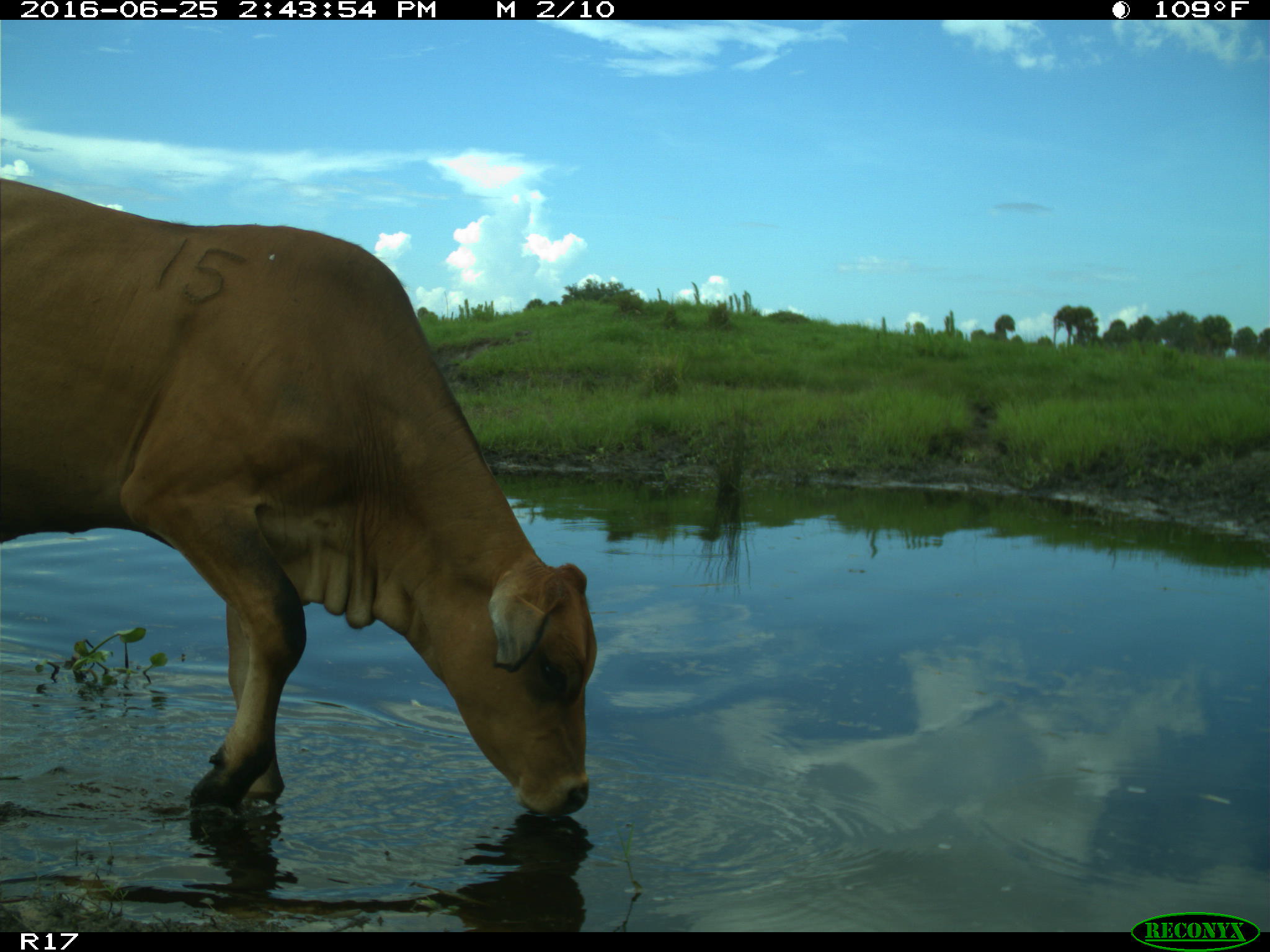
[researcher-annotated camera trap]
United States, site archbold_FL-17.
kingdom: Animalia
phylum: Chordata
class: Mammalia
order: Artiodactyla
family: Bovidae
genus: Bos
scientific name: Bos taurus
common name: domestic cow